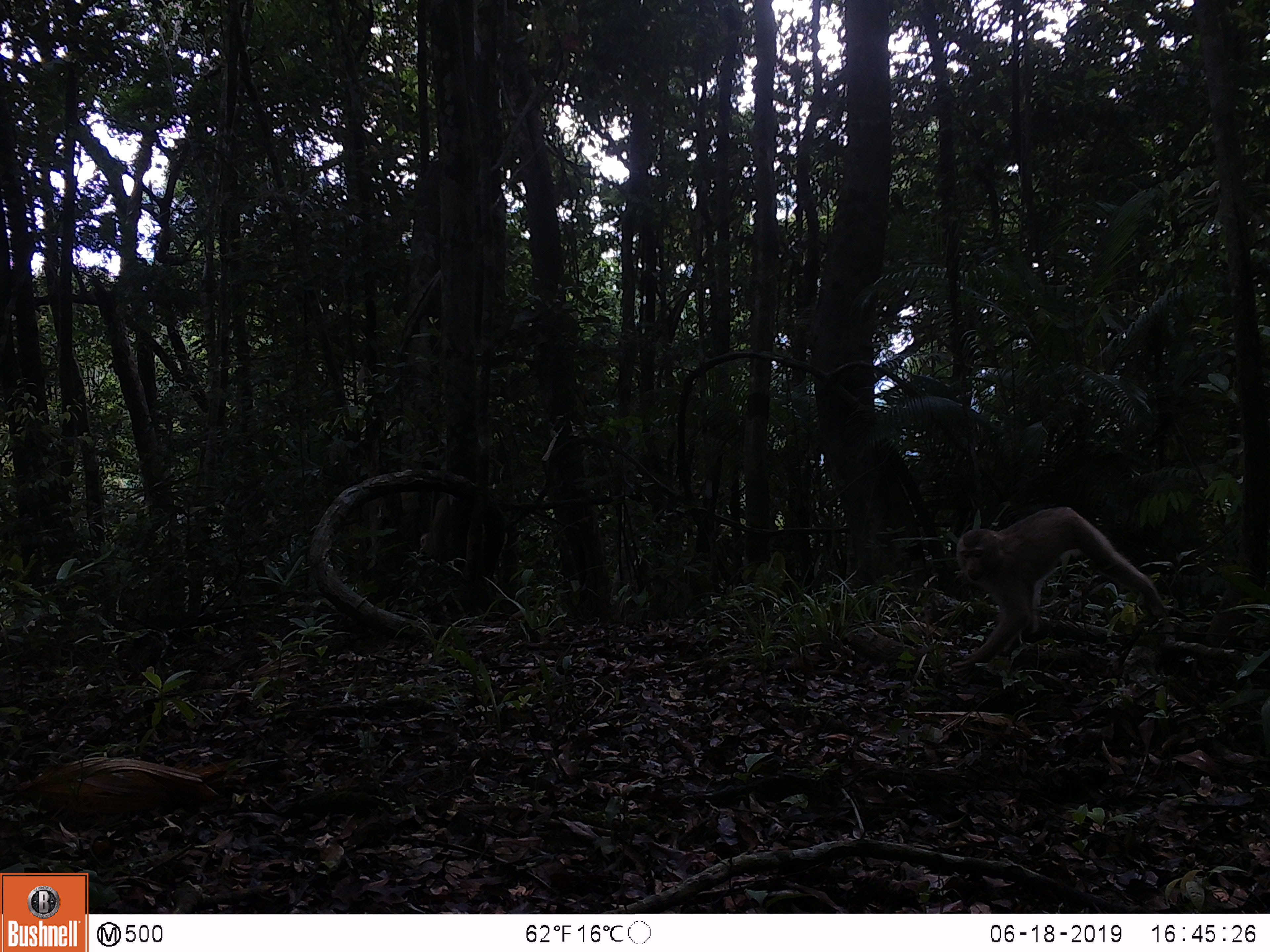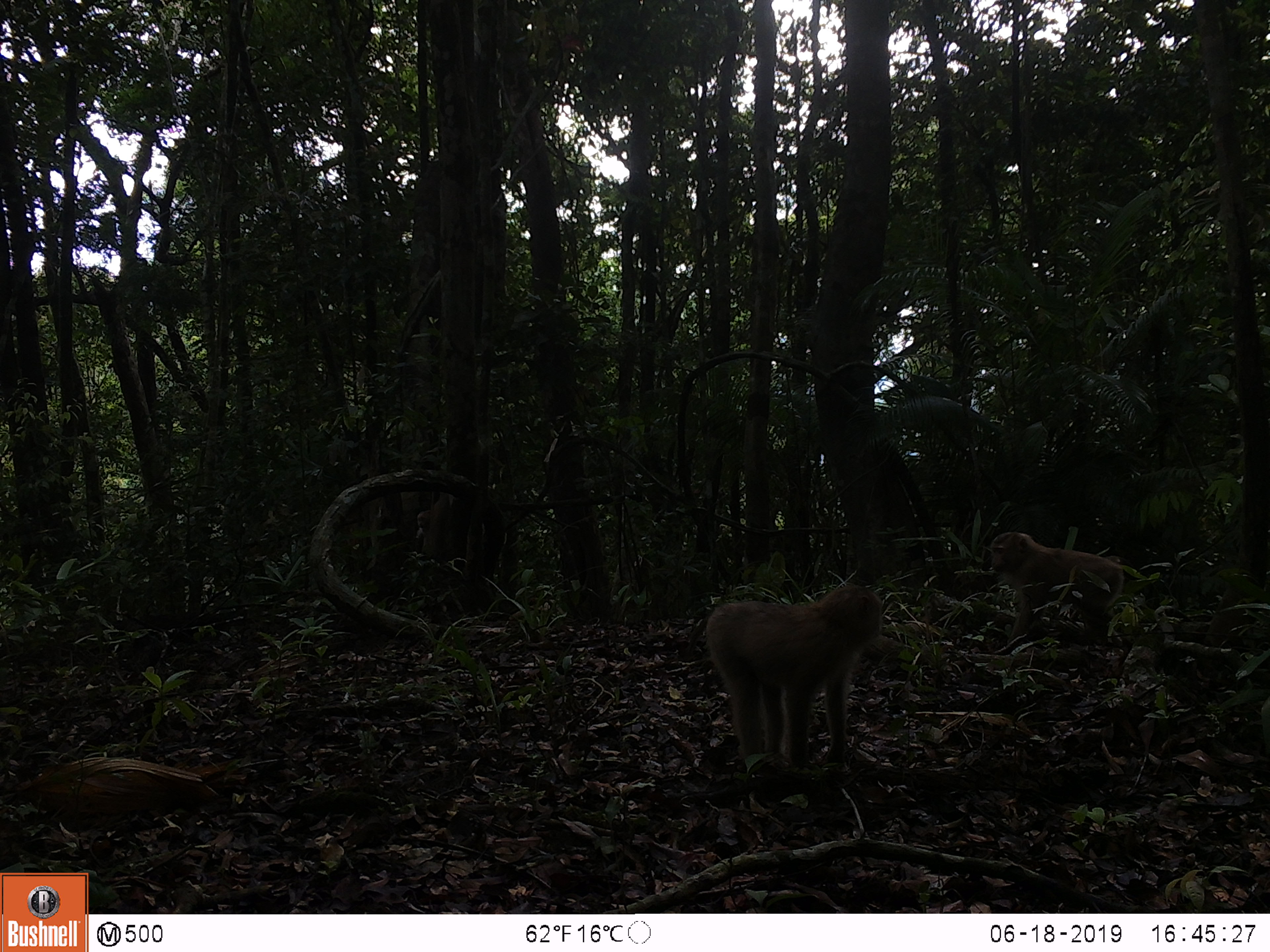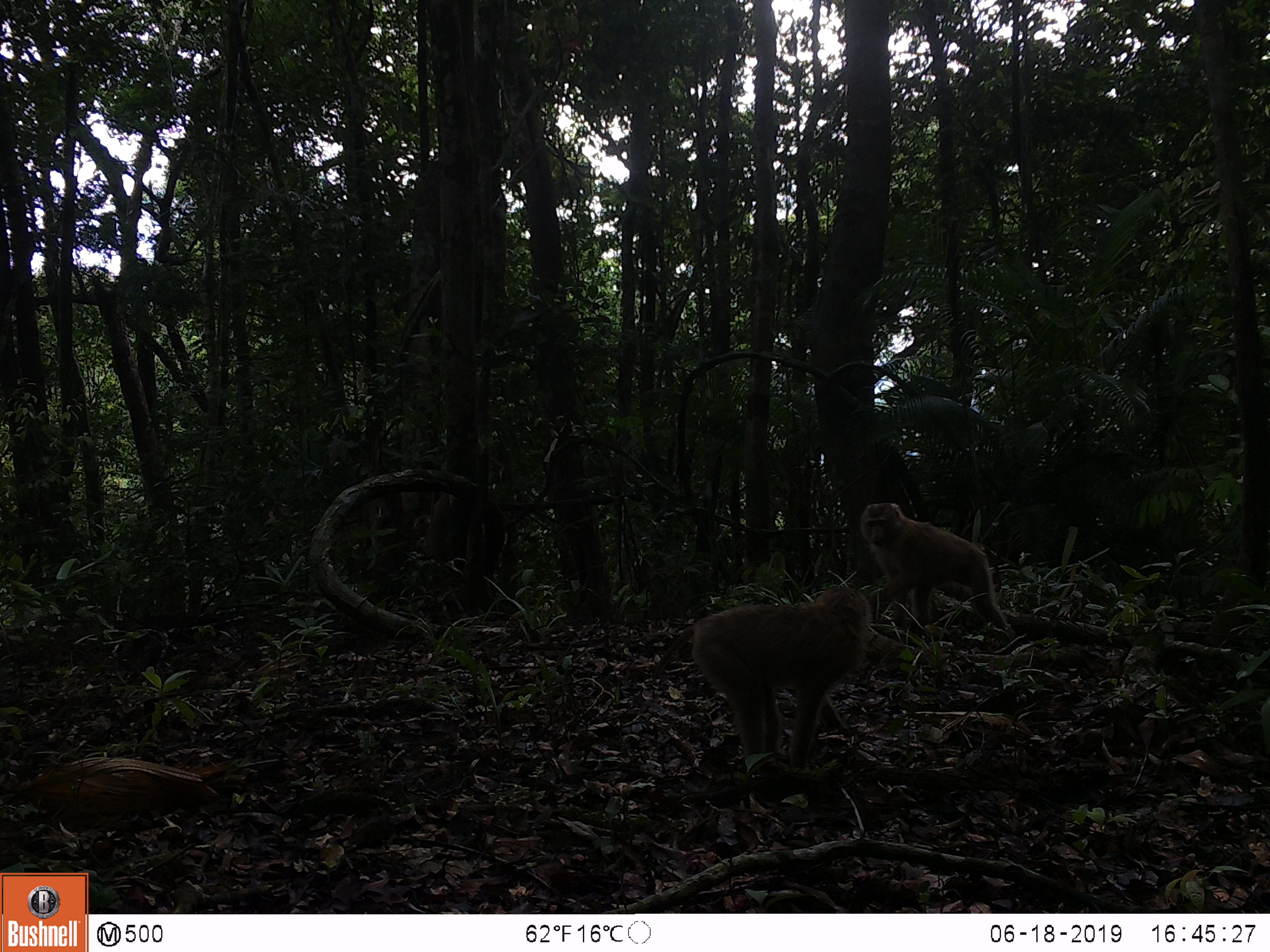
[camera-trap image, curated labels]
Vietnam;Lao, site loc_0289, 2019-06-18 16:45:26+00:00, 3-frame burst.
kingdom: Animalia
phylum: Chordata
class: Mammalia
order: Primates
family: Cercopithecidae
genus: Macaca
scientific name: Macaca nemestrina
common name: pig-tailed macaque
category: pig tailed macaque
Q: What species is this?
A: Pig tailed macaque (pig-tailed macaque) (Macaca nemestrina).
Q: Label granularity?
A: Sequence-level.